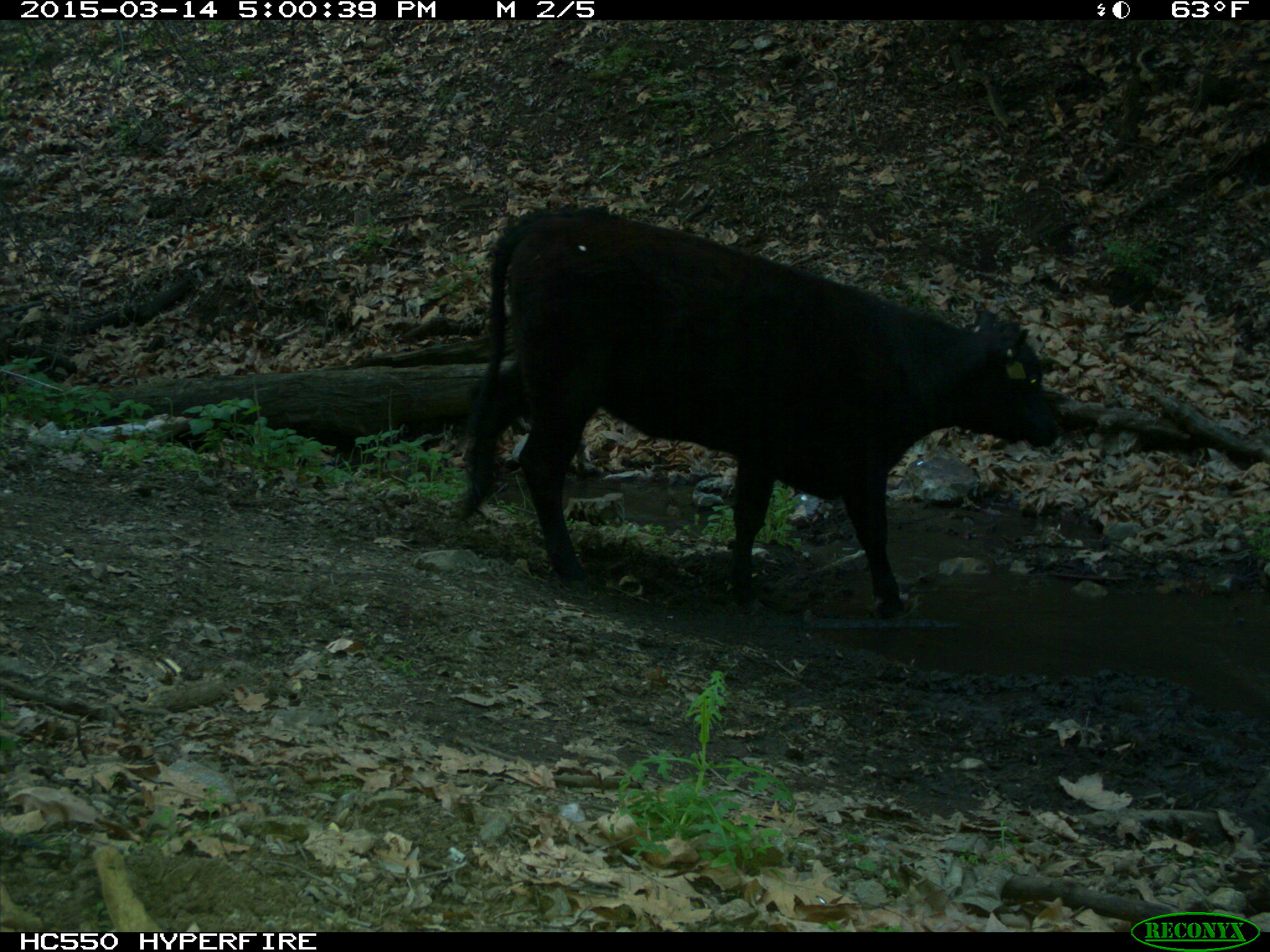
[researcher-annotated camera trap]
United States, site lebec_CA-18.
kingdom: Animalia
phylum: Chordata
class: Mammalia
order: Artiodactyla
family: Bovidae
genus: Bos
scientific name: Bos taurus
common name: domestic cow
Bos taurus (domestic cow).